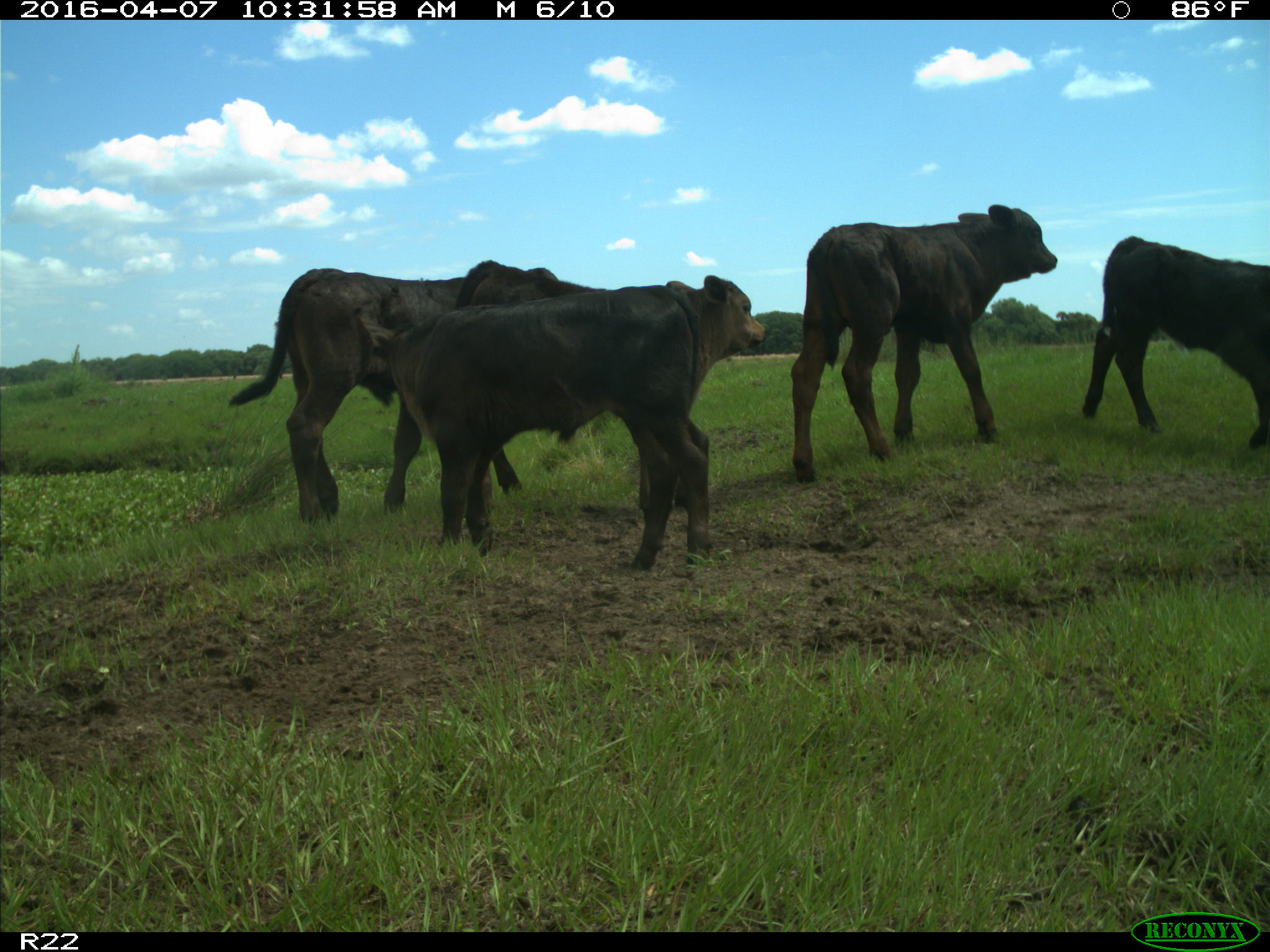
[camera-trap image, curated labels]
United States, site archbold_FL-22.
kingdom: Animalia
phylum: Chordata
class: Mammalia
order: Artiodactyla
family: Bovidae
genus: Bos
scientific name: Bos taurus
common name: domestic cow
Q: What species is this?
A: Bos taurus (domestic cow).